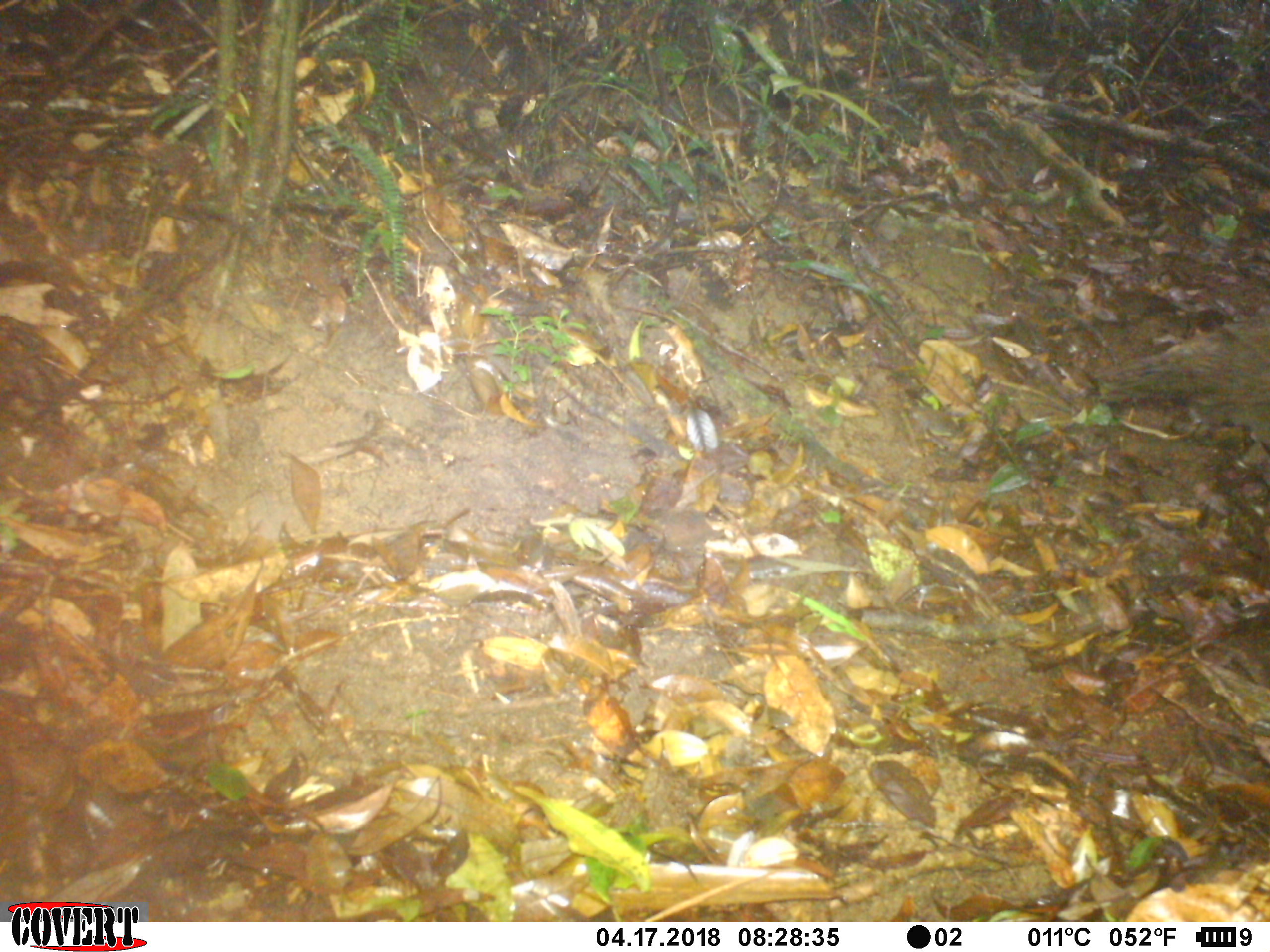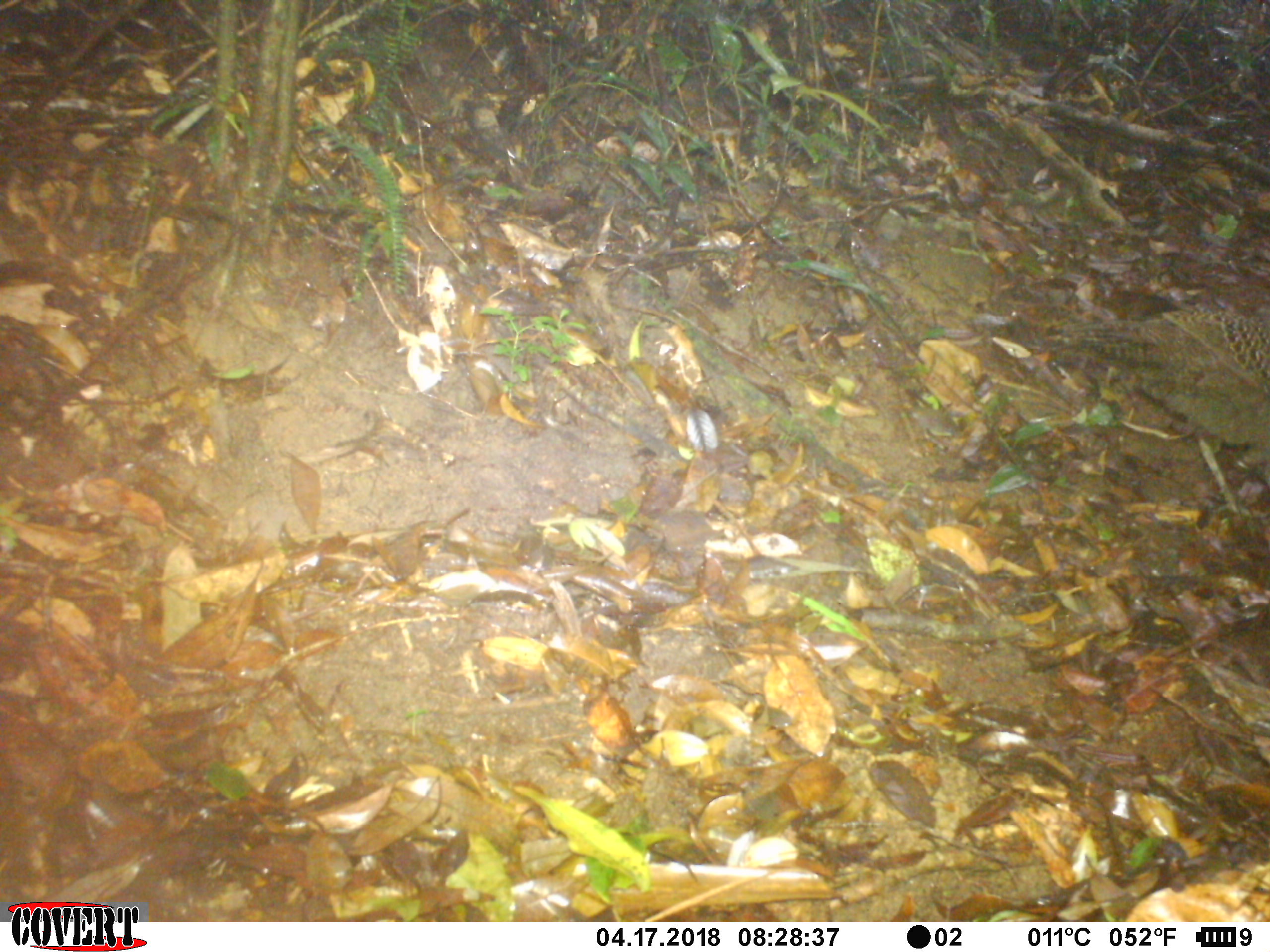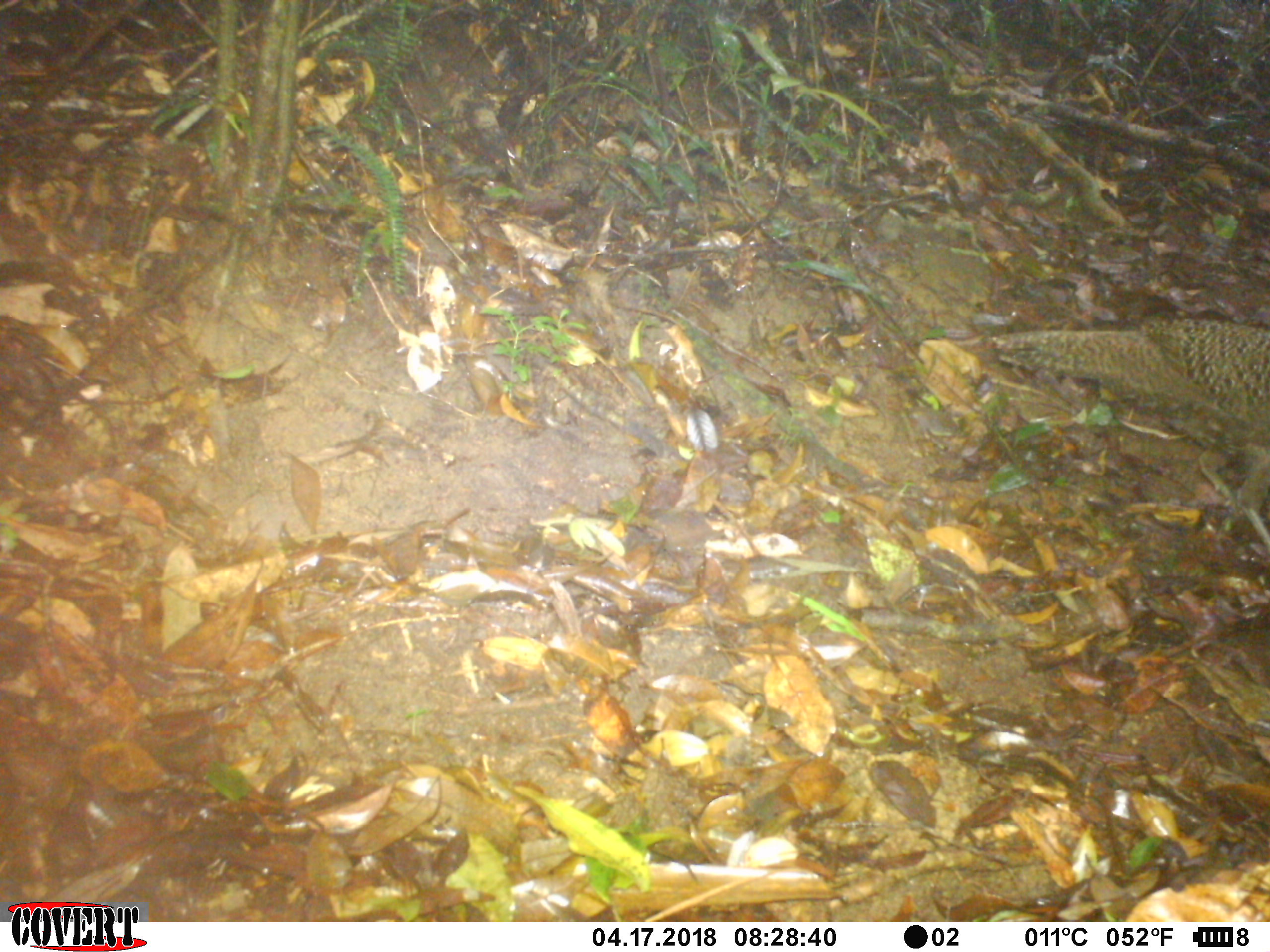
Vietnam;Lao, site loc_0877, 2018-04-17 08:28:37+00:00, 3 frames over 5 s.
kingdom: Animalia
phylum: Chordata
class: Aves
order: Galliformes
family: Phasianidae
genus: Polyplectron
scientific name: Polyplectron bicalcaratum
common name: gray peacock-pheasant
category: grey peacock pheasant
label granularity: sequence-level